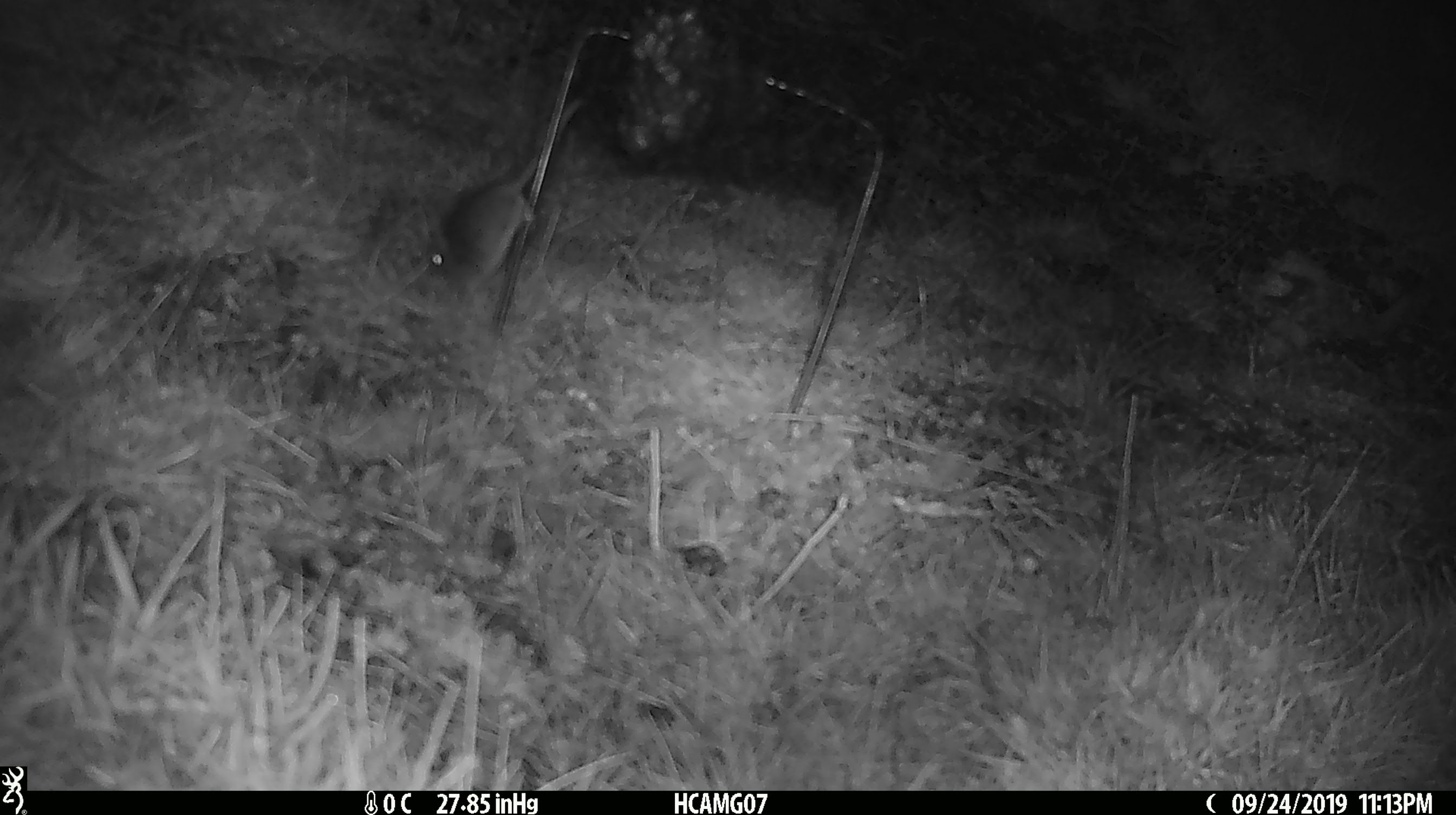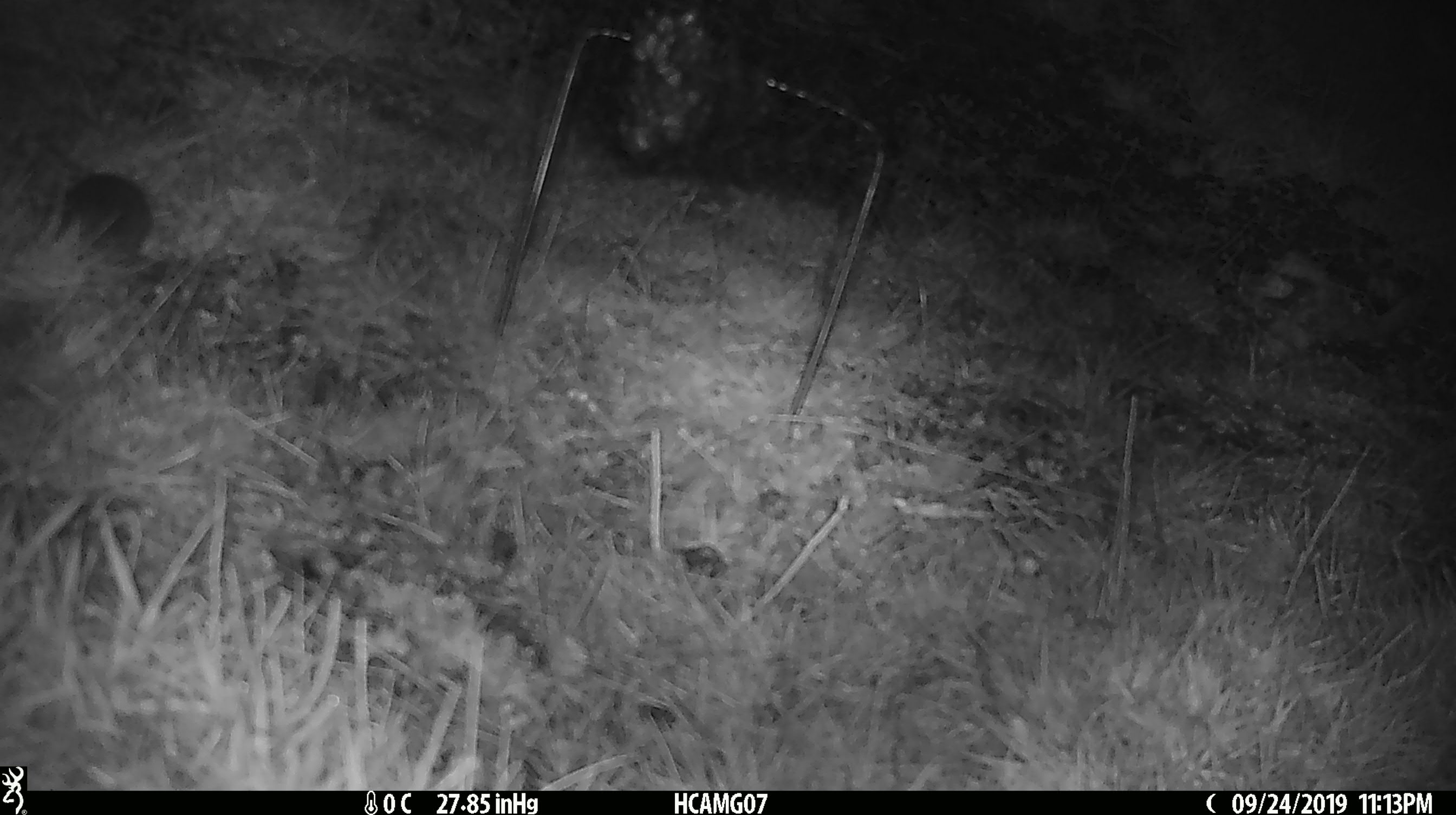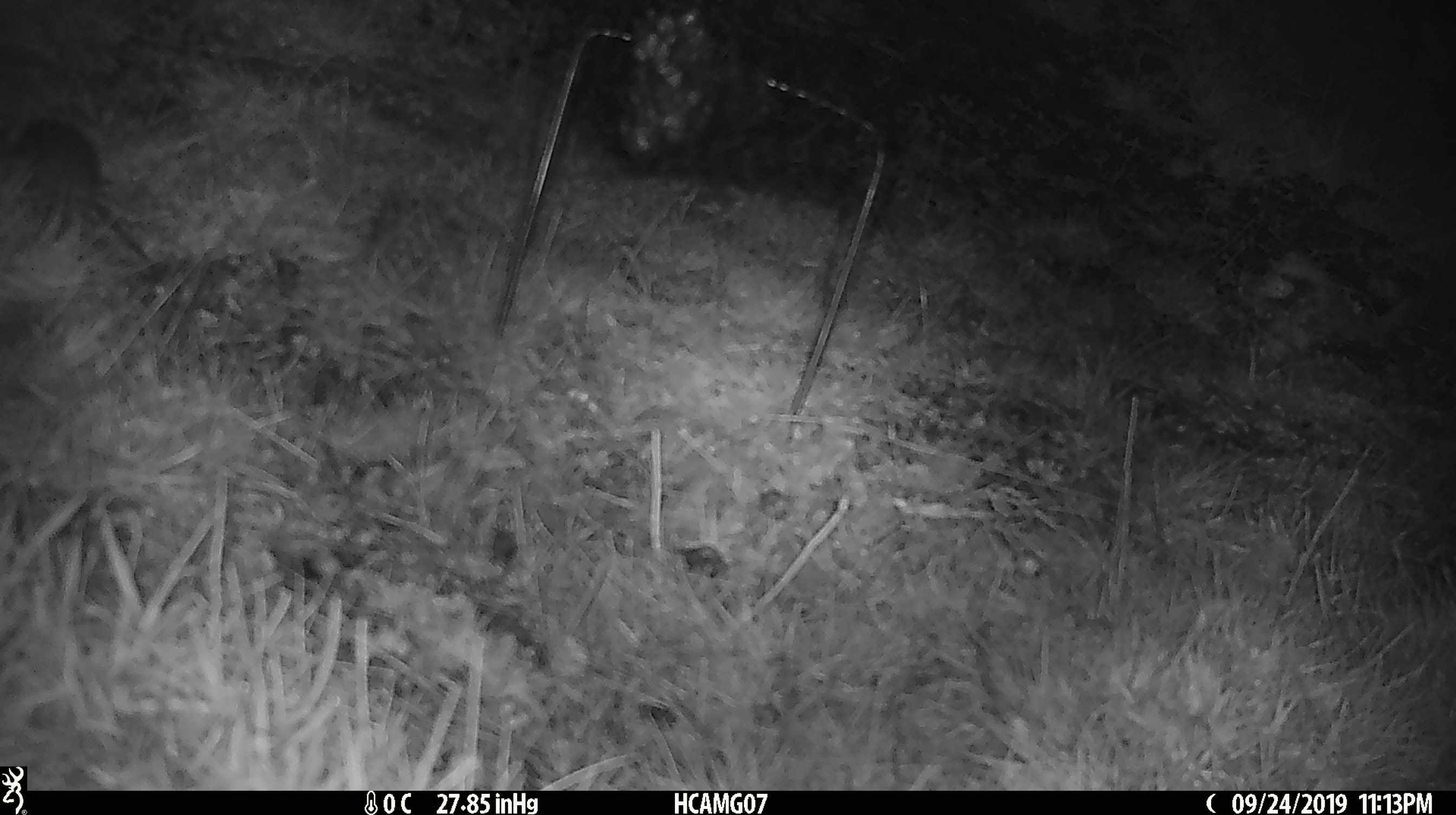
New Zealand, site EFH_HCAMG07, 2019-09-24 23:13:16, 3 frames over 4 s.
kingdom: Animalia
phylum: Chordata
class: Mammalia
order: Rodentia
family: Muridae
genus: Mus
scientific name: Mus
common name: mouse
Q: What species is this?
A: Mouse (Mus).